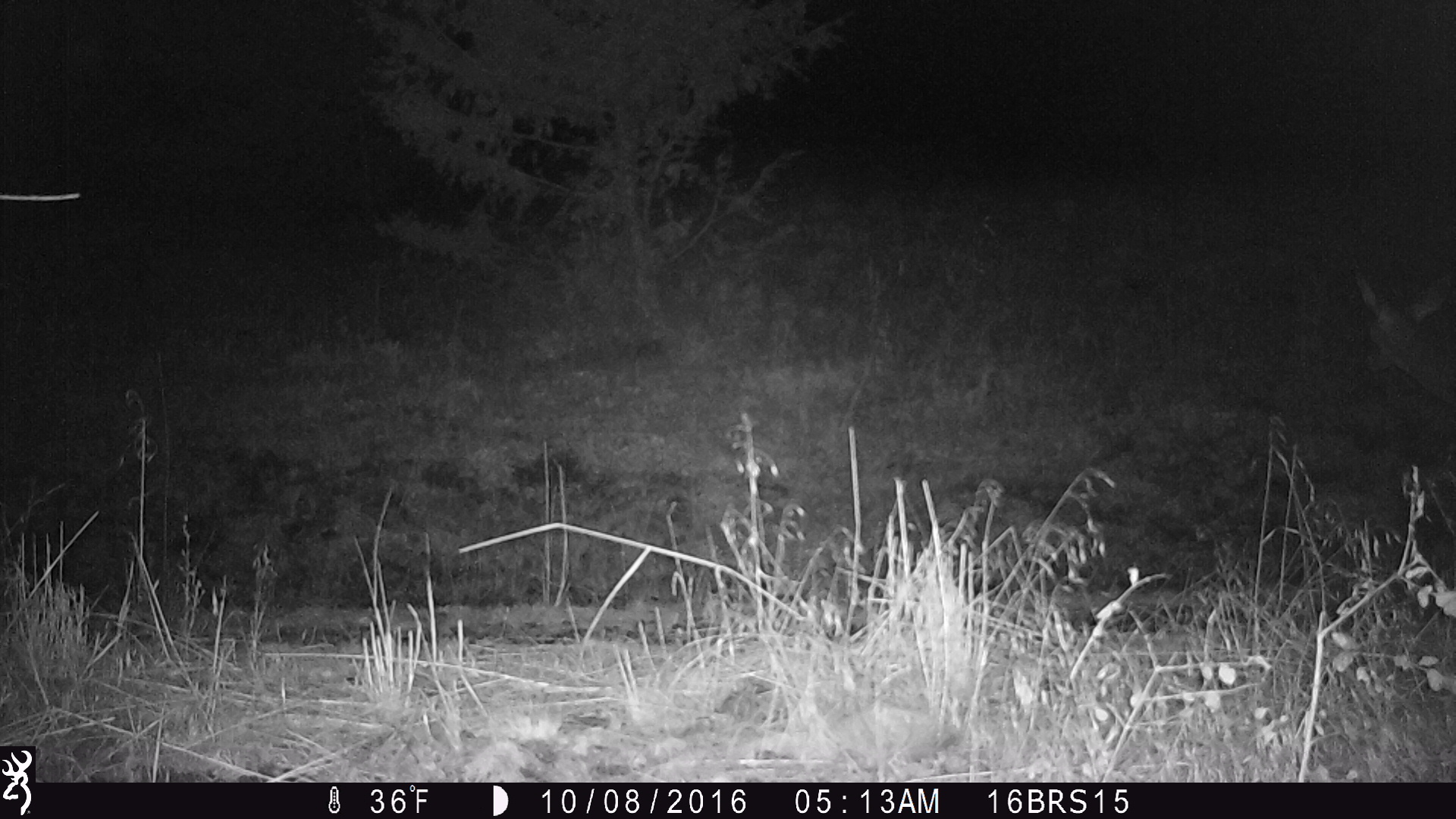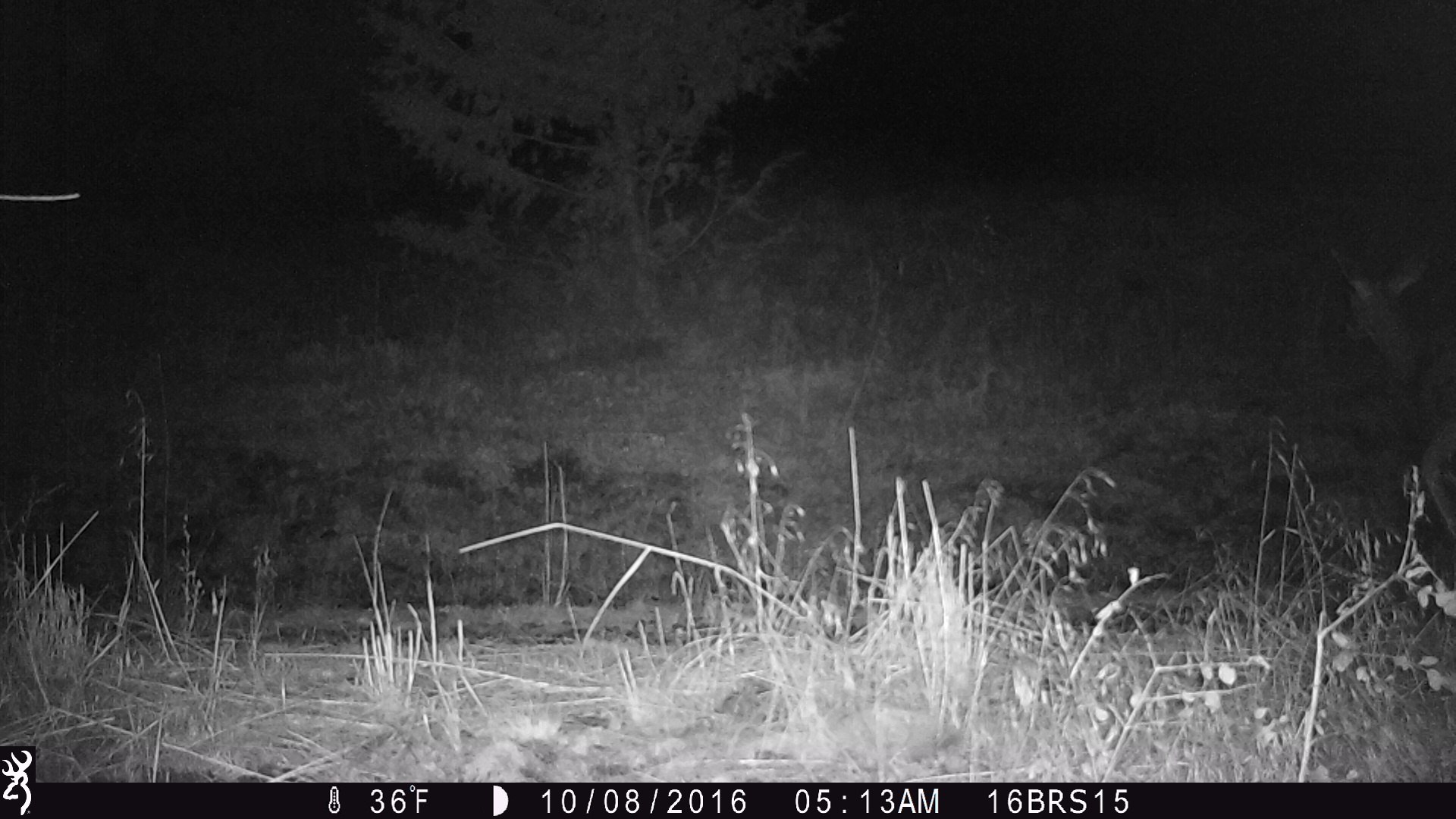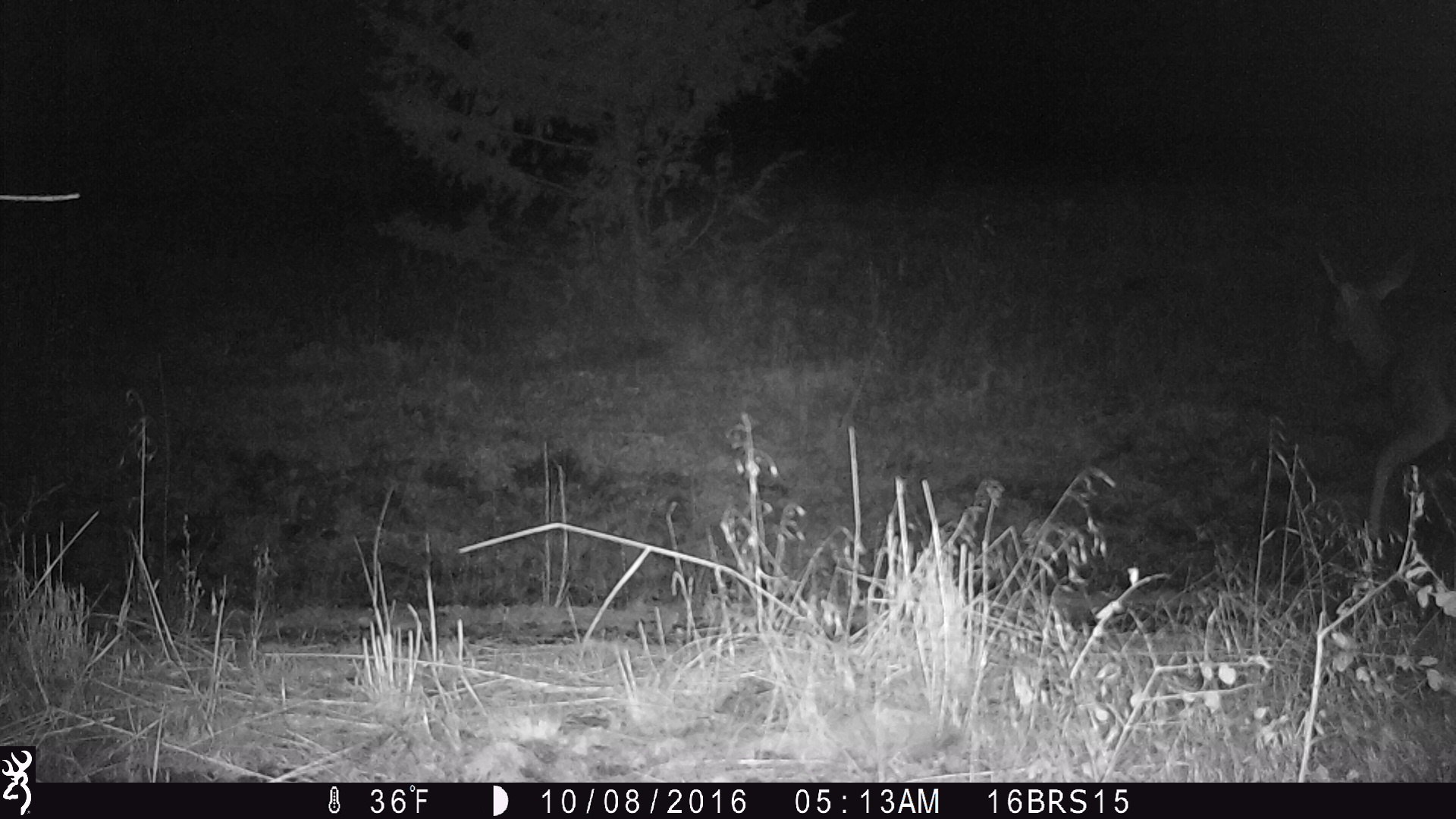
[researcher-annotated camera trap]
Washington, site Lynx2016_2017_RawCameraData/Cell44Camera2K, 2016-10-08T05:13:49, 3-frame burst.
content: unidentified animal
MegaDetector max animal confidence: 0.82